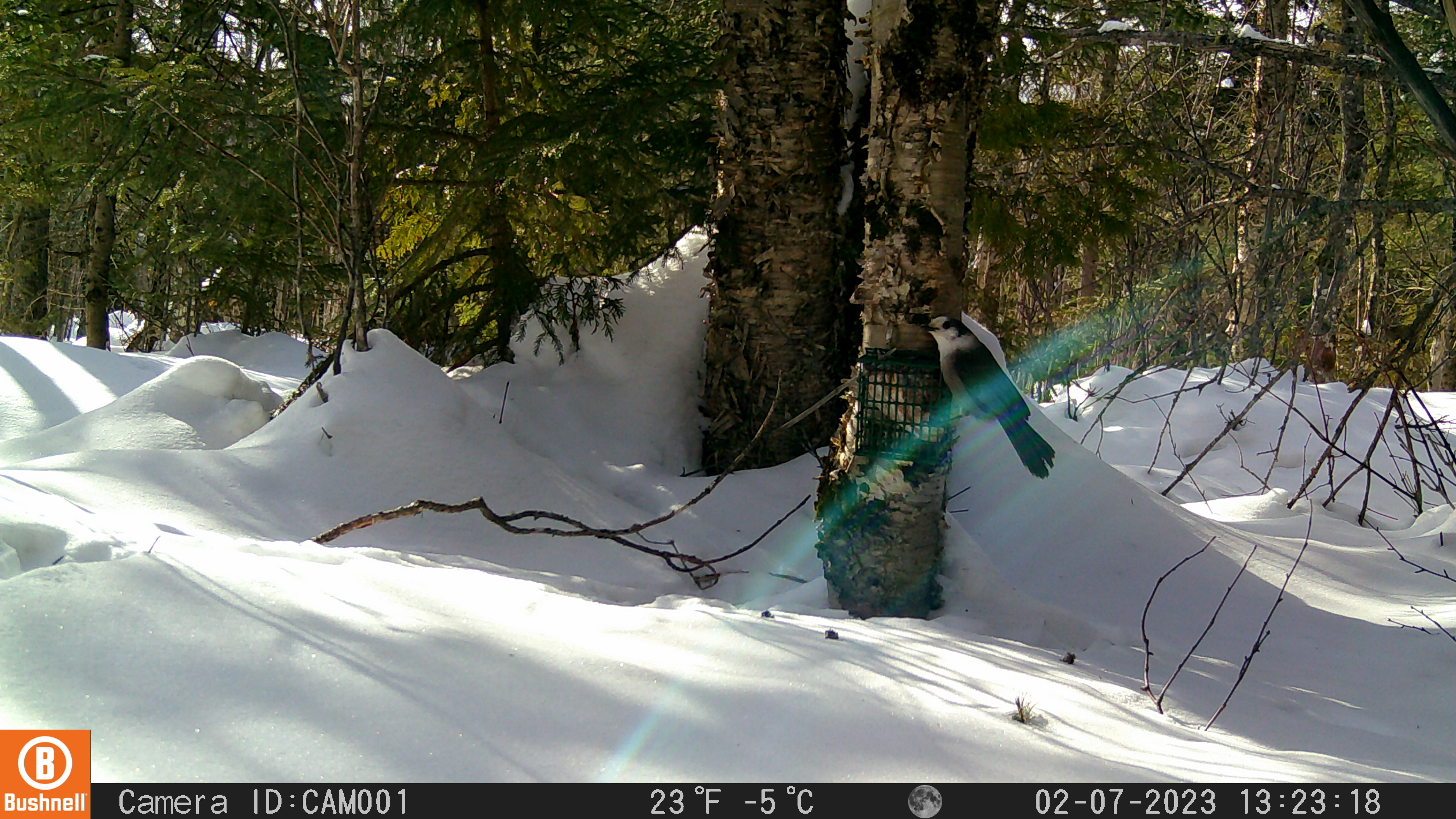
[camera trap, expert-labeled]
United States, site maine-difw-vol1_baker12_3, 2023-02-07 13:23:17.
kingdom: Animalia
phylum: Chordata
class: Aves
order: Passeriformes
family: Corvidae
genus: Perisoreus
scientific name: Perisoreus canadensis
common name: canada jay